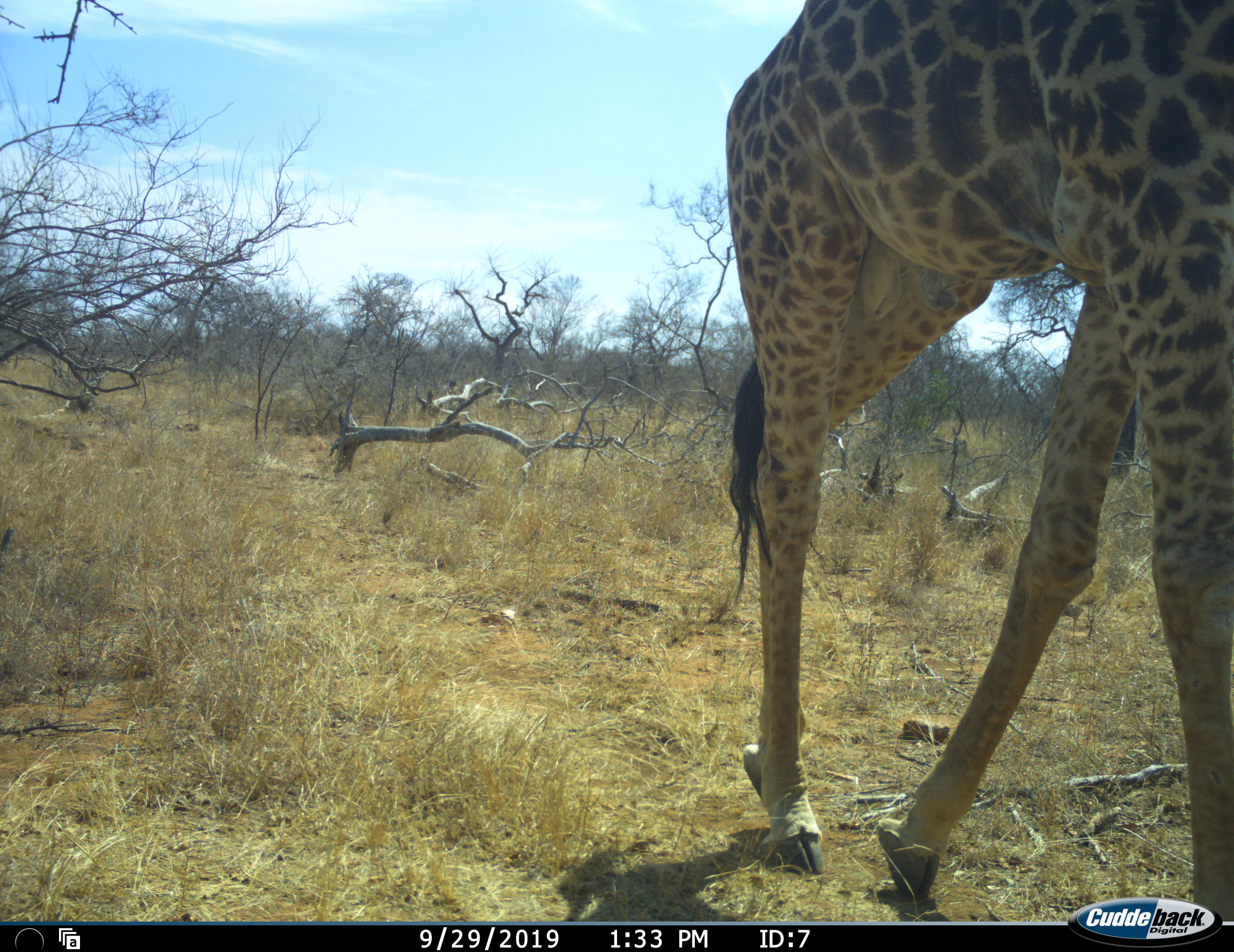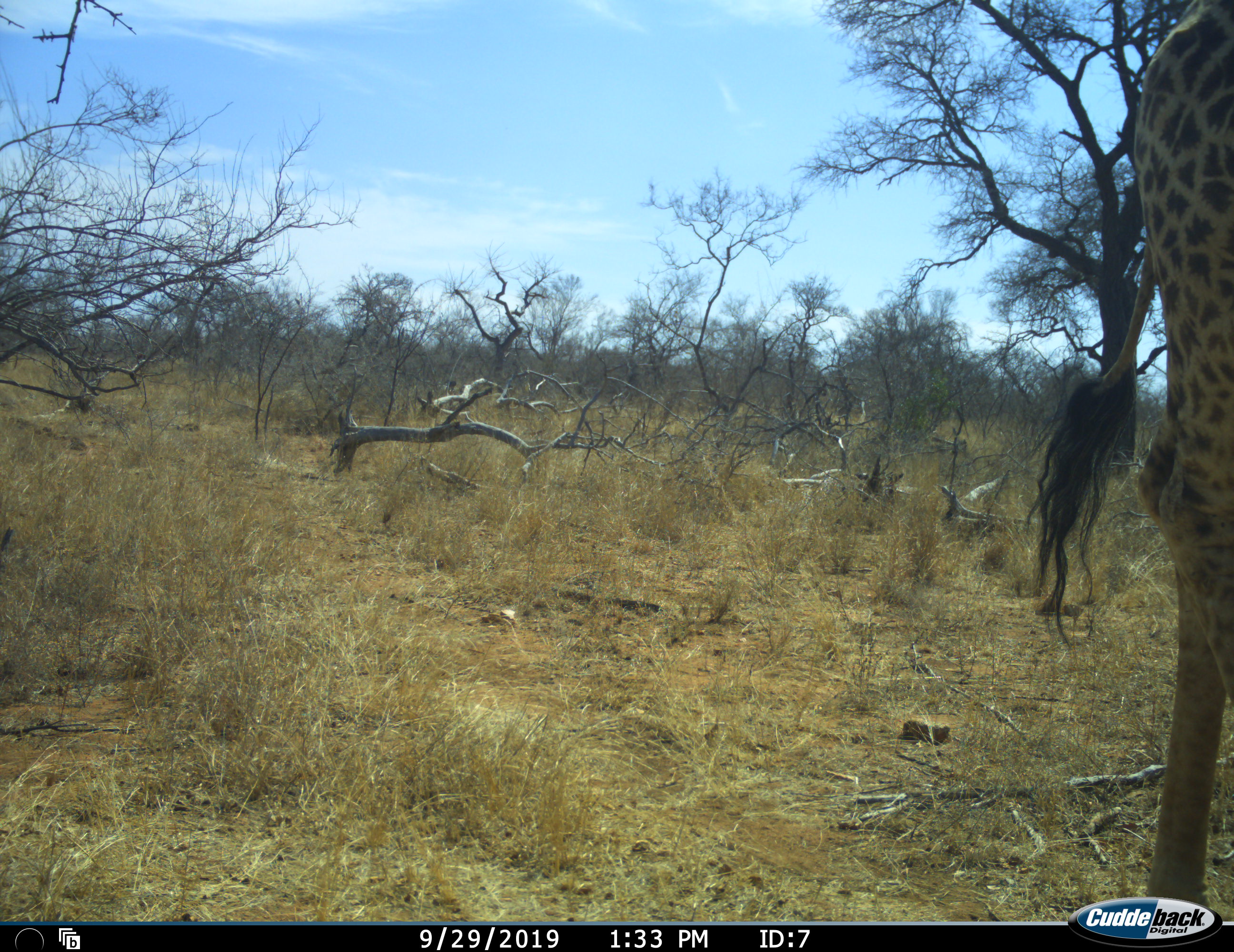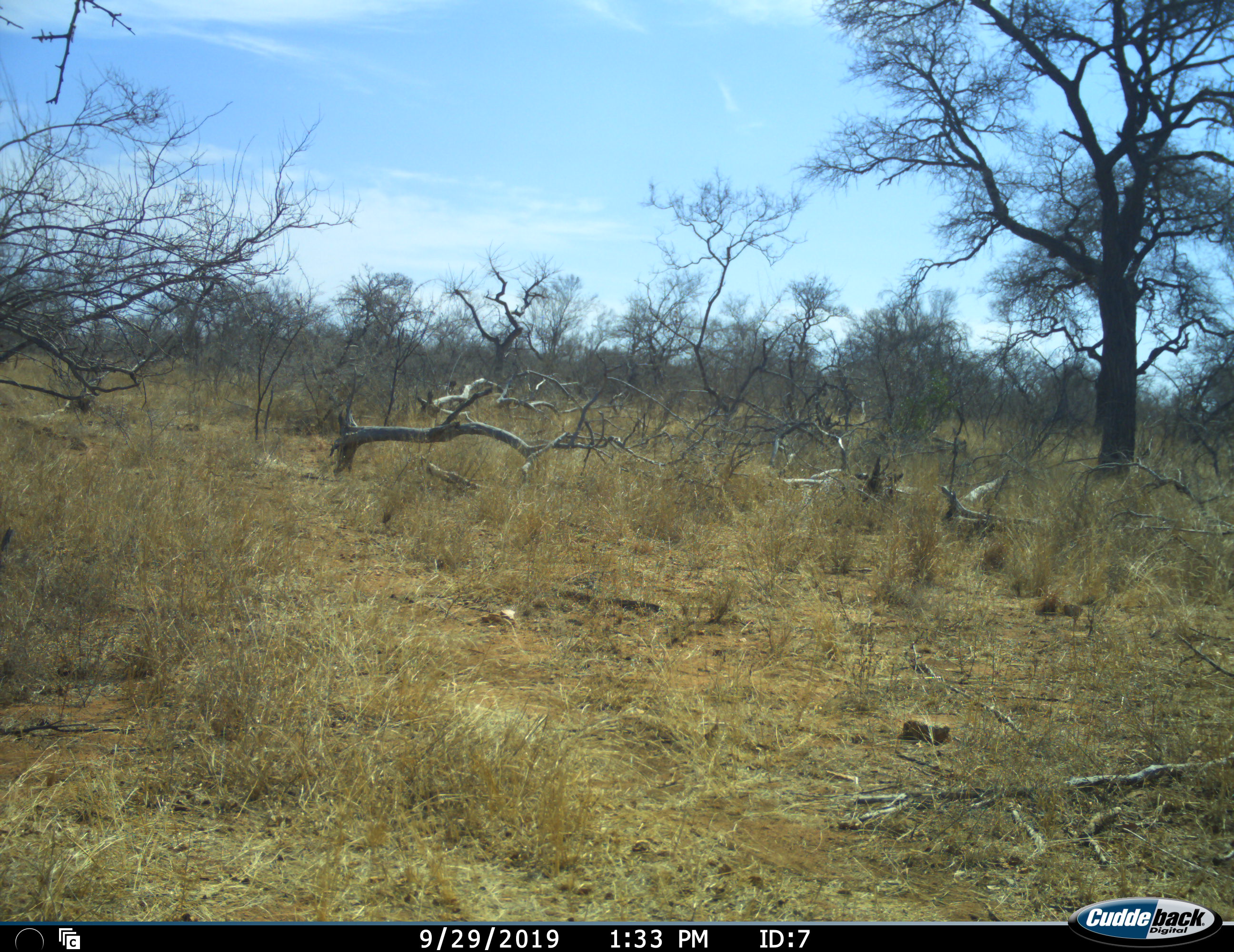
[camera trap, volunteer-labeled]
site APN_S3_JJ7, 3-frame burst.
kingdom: Animalia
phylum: Chordata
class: Mammalia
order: Artiodactyla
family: Giraffidae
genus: Giraffa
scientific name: Giraffa camelopardalis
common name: giraffe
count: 1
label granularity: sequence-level